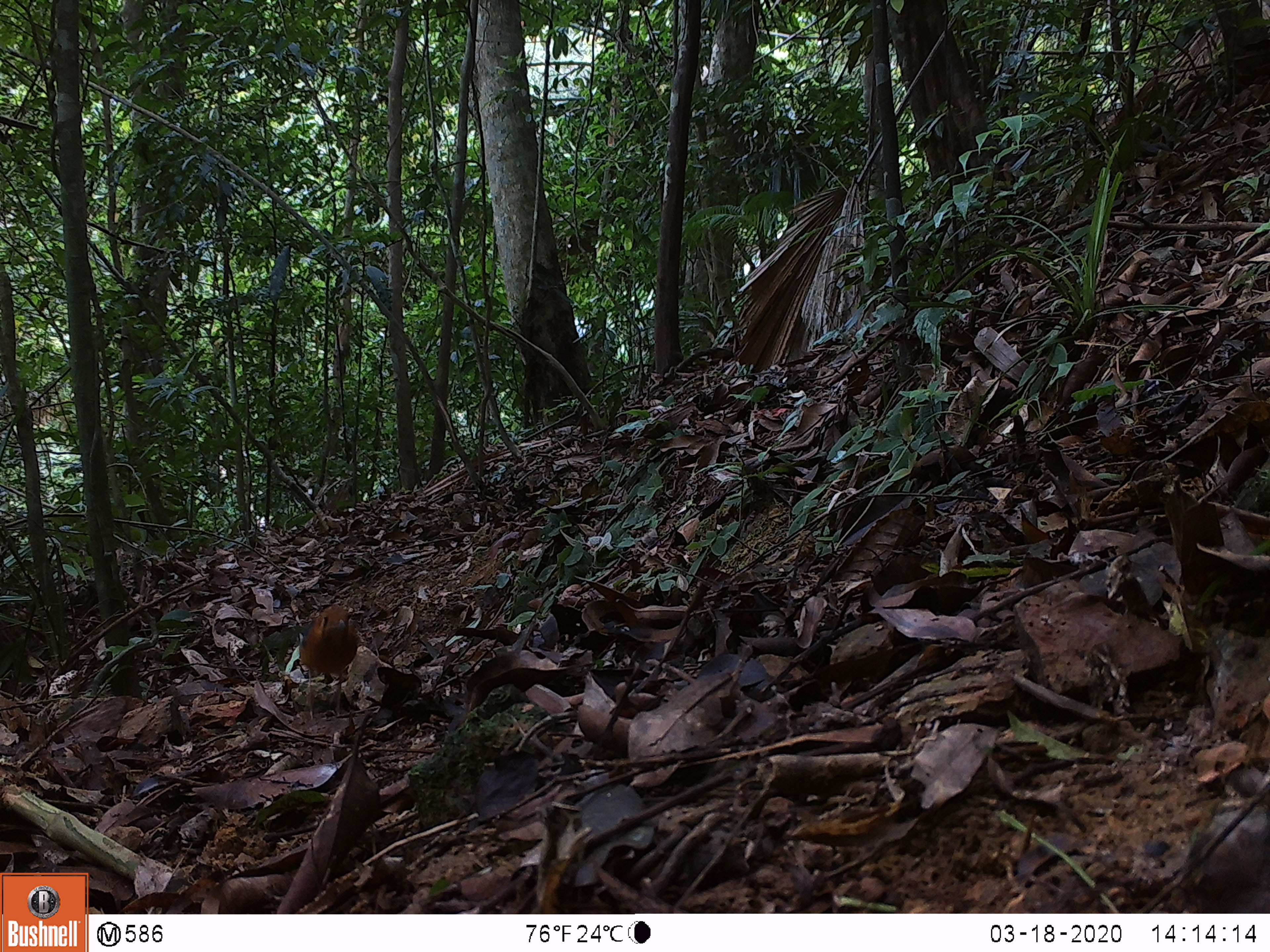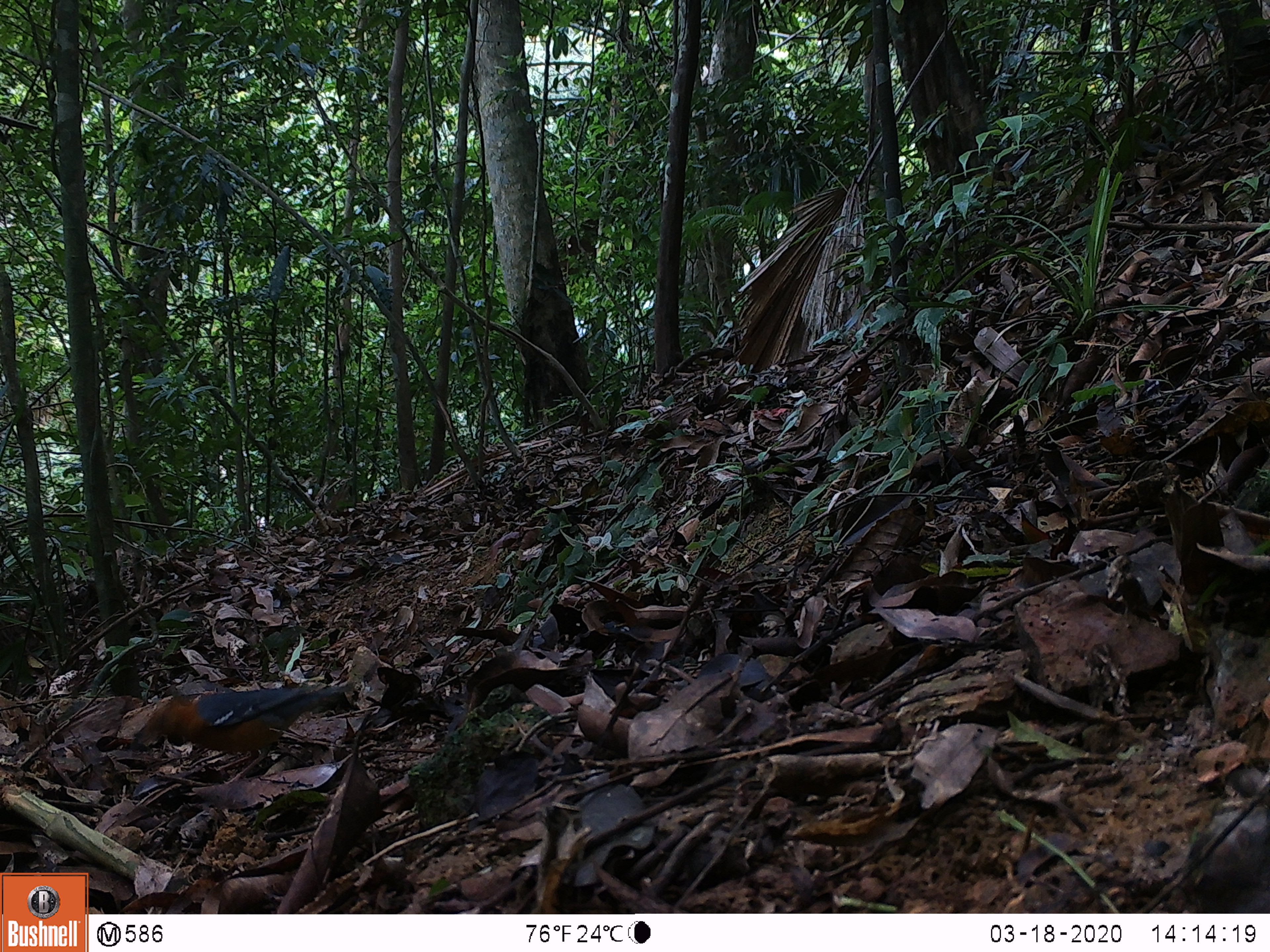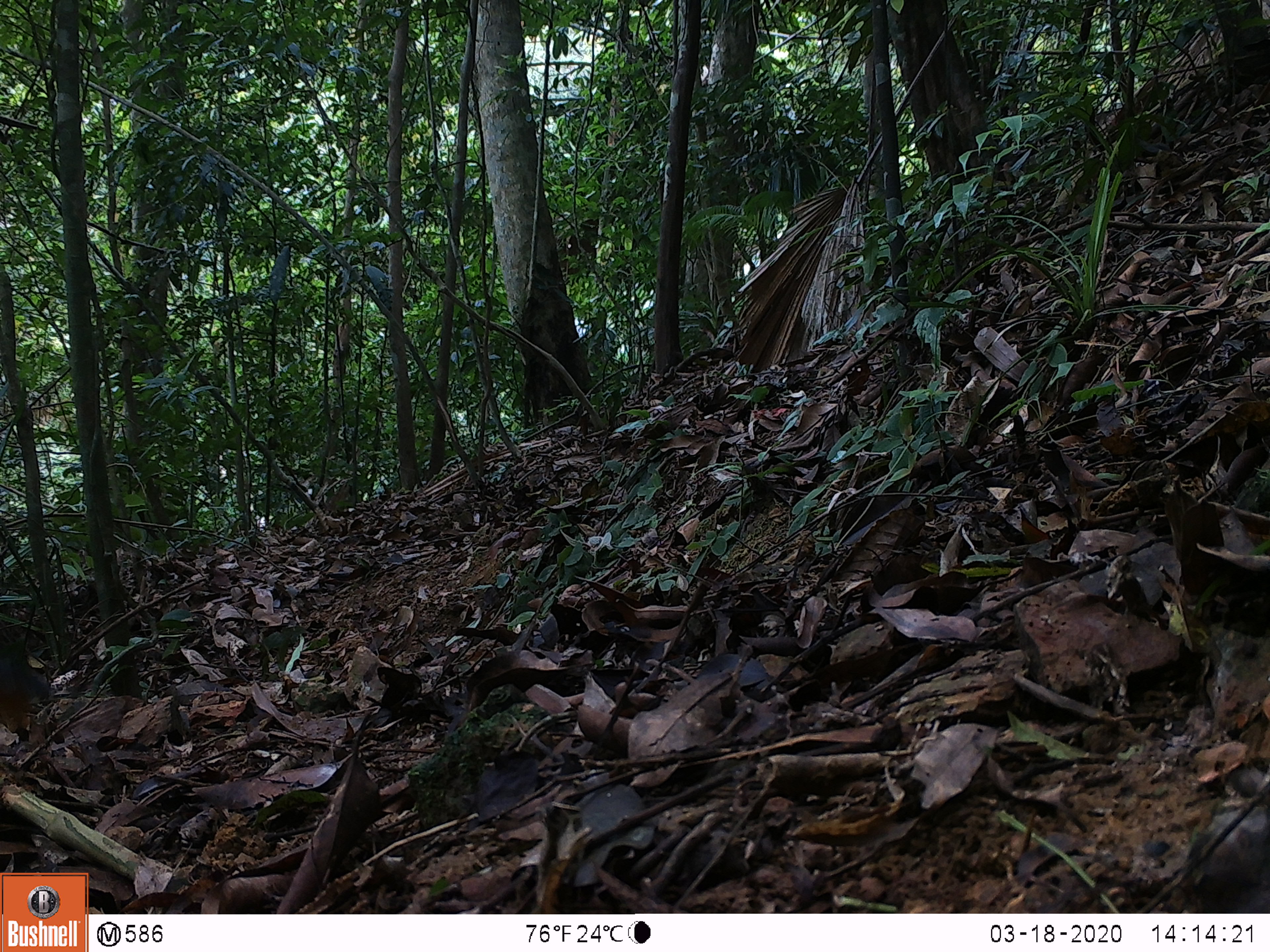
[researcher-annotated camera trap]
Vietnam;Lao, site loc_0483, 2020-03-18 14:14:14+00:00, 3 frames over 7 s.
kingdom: Animalia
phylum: Chordata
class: Aves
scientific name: Aves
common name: bird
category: unidentified bird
Unidentified bird (bird) (Aves). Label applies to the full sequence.